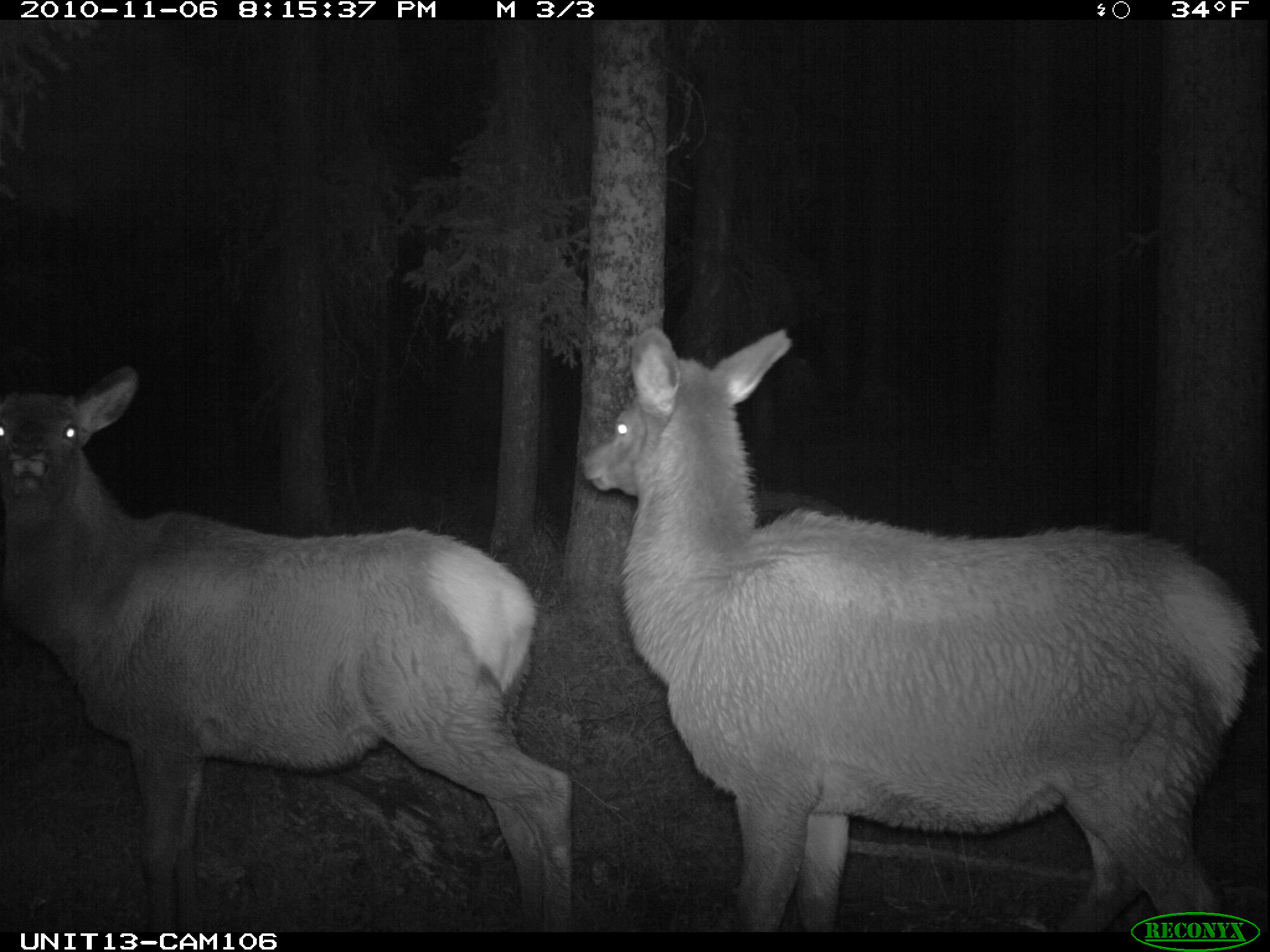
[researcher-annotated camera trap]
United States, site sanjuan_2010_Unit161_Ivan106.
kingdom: Animalia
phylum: Chordata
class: Mammalia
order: Artiodactyla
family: Cervidae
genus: Cervus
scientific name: Cervus elaphus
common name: red deer